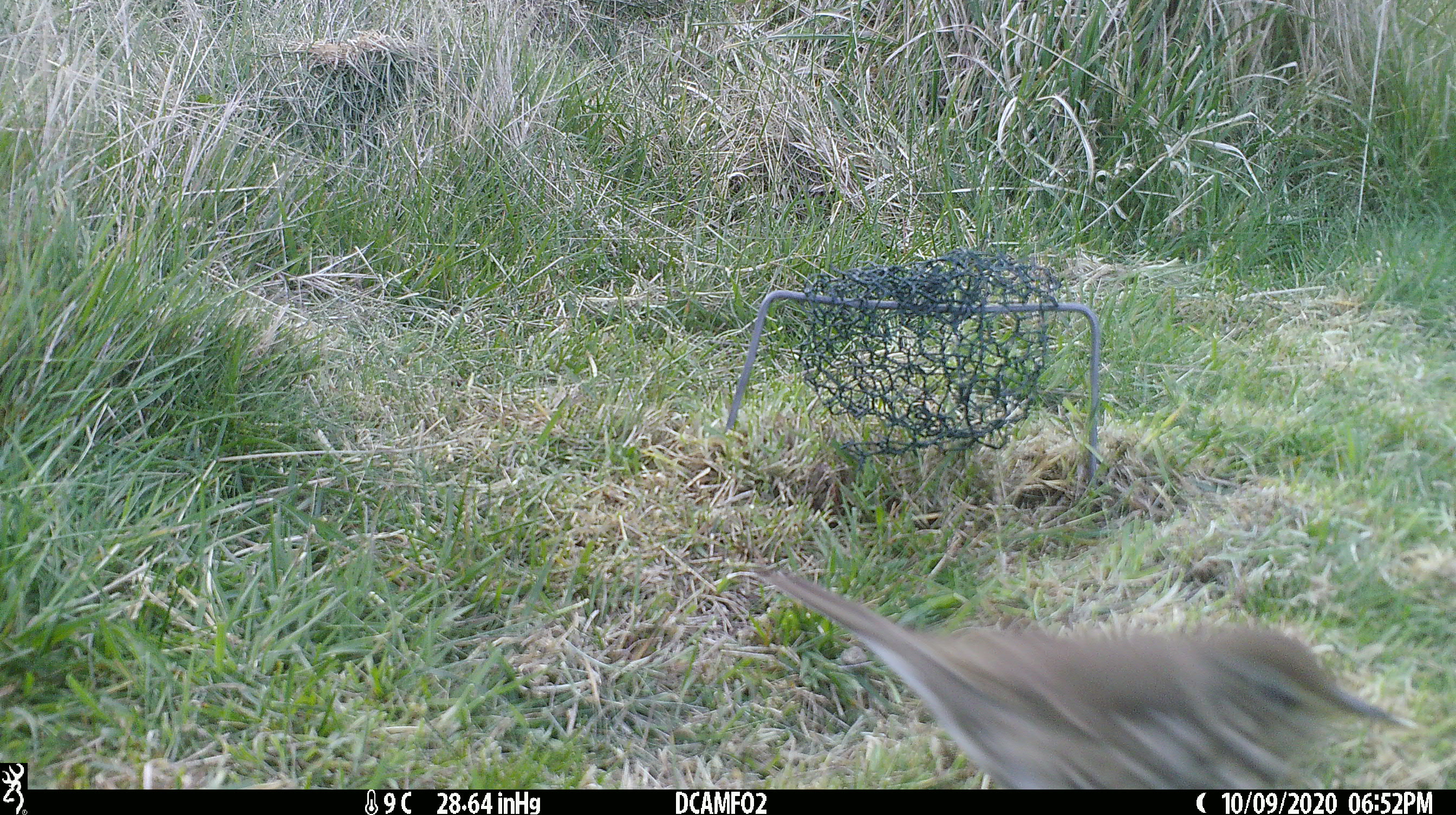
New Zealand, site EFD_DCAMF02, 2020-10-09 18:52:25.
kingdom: Animalia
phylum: Chordata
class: Aves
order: Passeriformes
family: Turdidae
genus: Turdus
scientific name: Turdus philomelos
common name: song thrush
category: thrush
Thrush (song thrush) (Turdus philomelos).